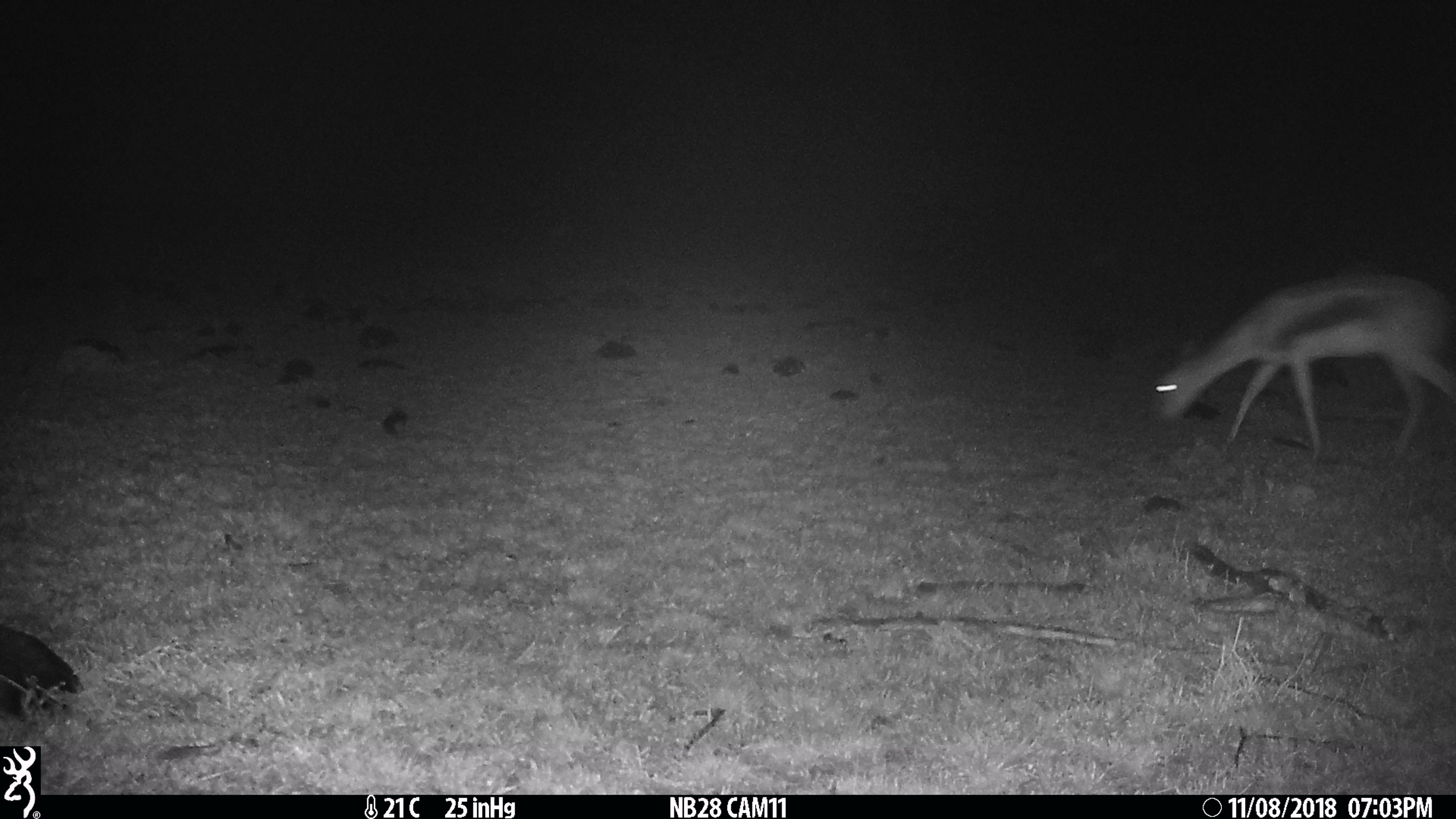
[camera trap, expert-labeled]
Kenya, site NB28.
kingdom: Animalia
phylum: Chordata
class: Mammalia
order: Artiodactyla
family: Bovidae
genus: Eudorcas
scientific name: Eudorcas thomsonii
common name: thomon's gazelle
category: gazelle thomsons